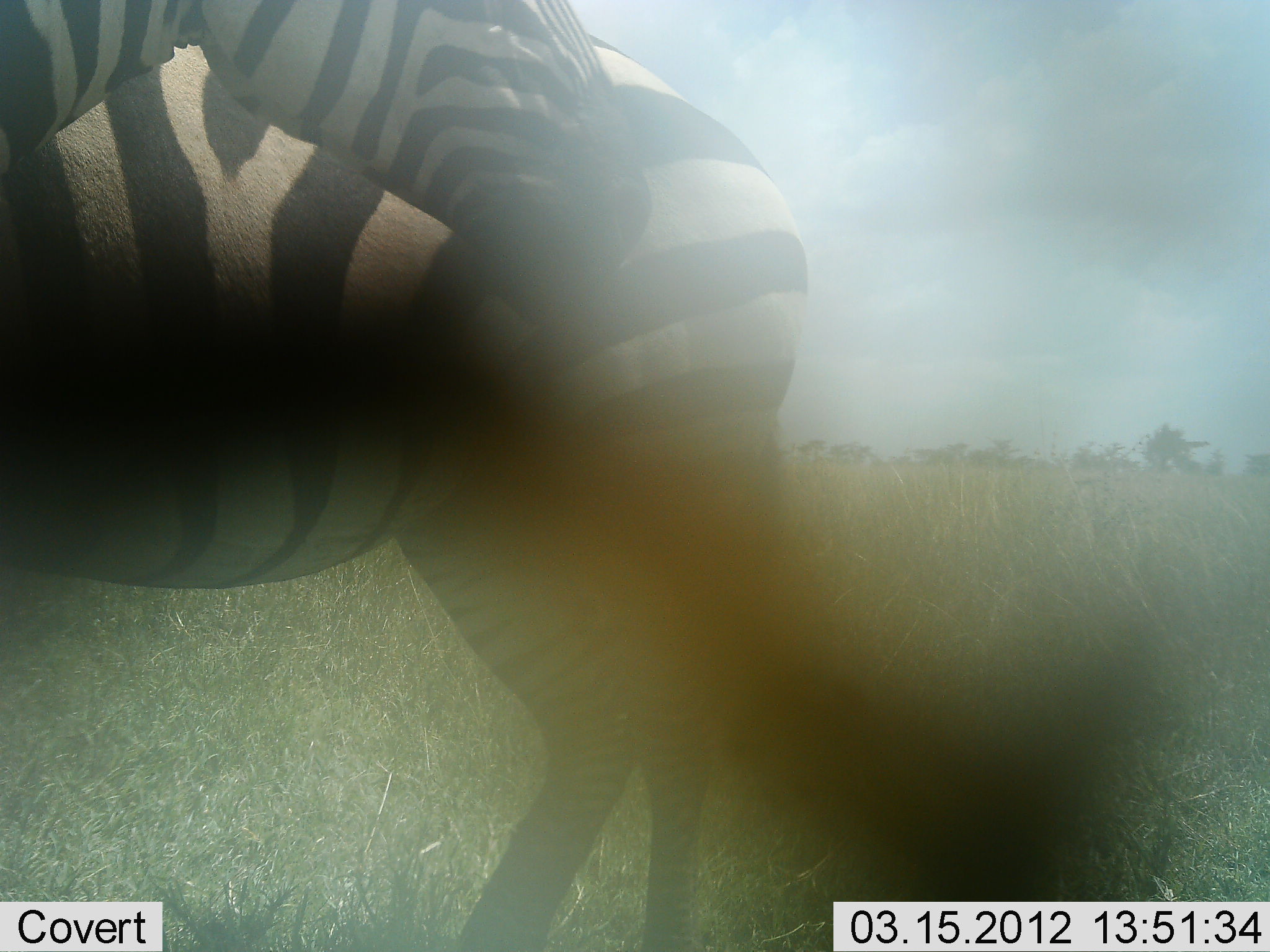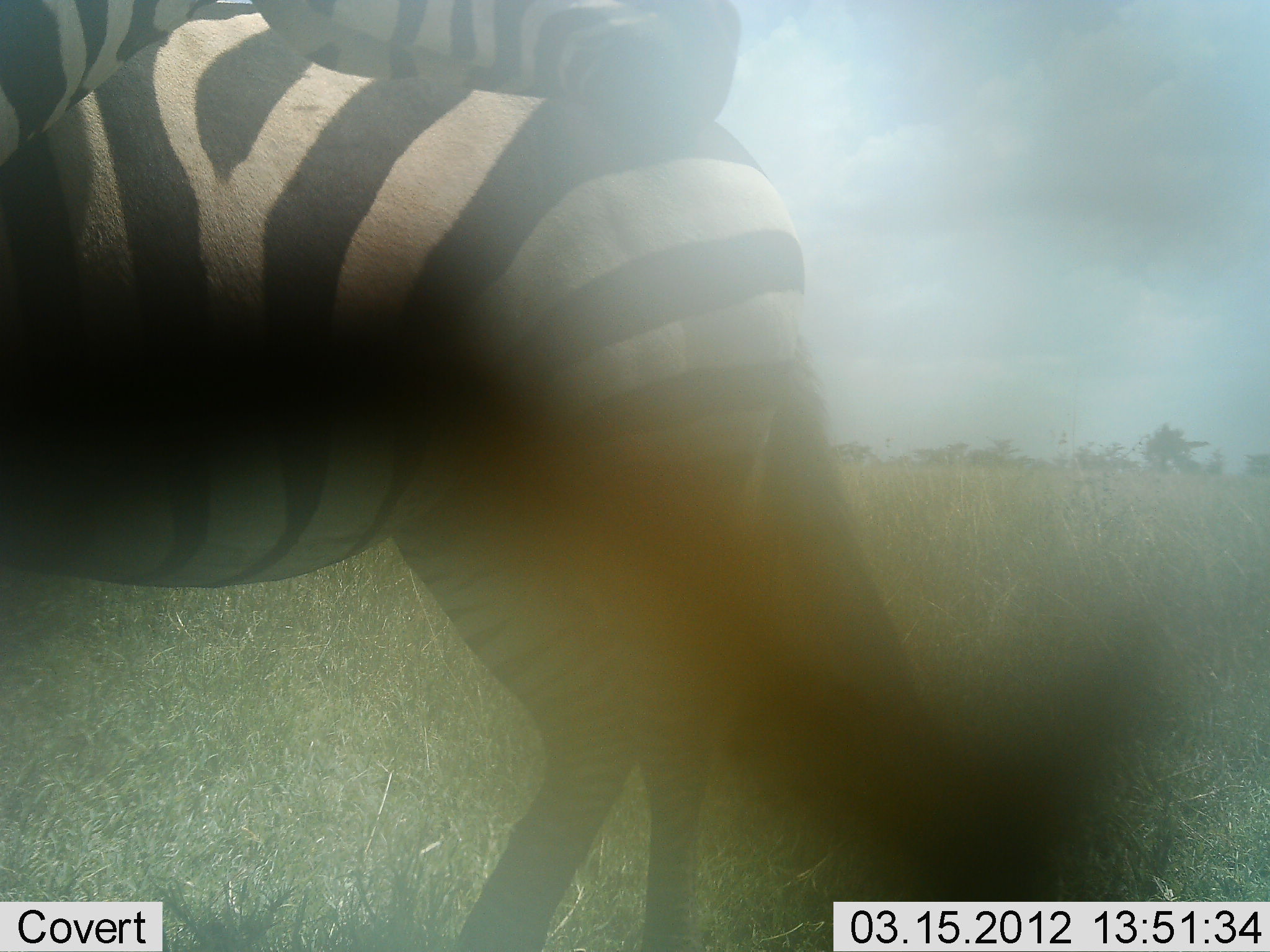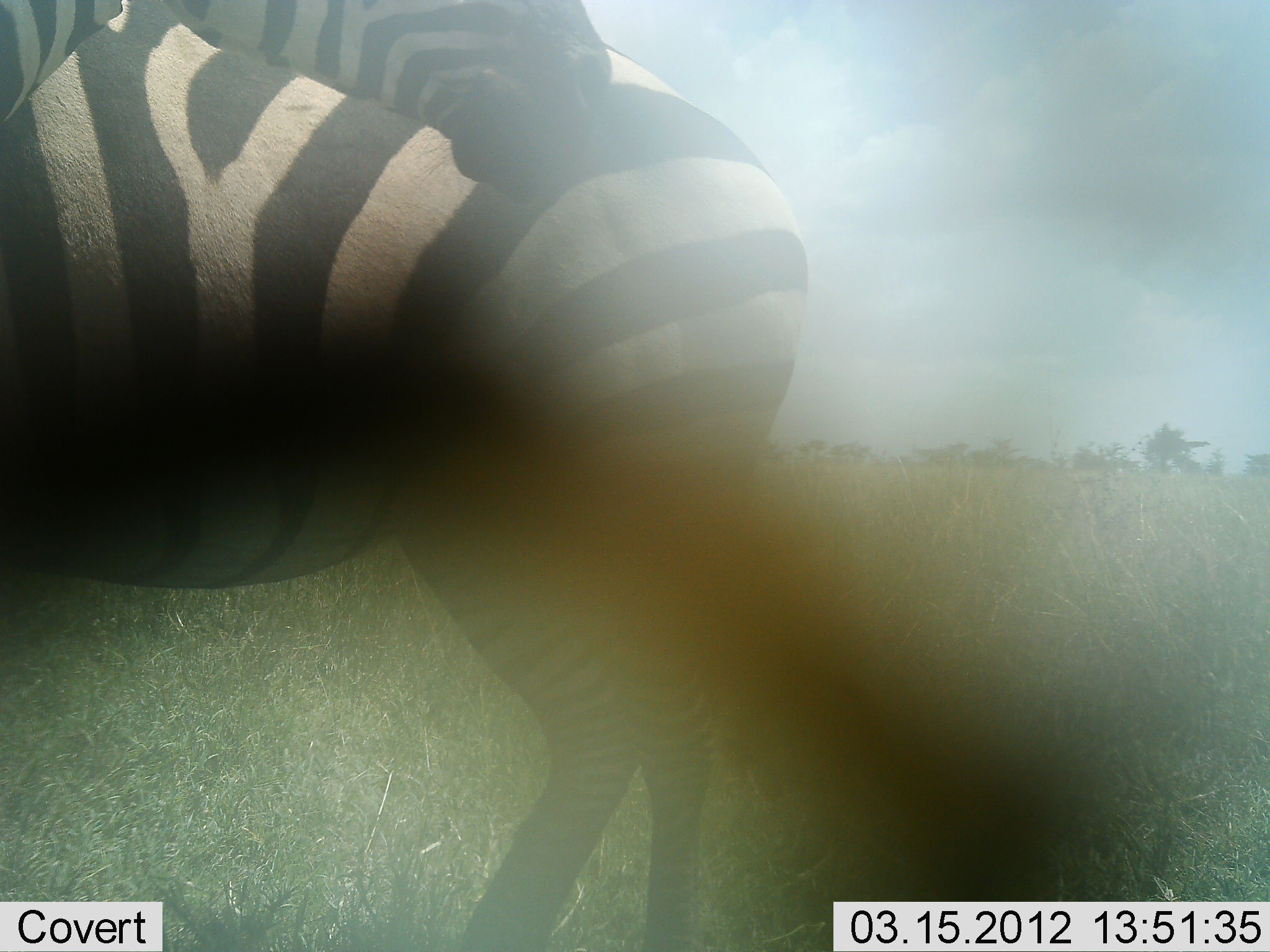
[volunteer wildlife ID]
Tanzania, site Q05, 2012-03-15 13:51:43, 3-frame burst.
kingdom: Animalia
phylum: Chordata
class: Mammalia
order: Perissodactyla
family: Equidae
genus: Equus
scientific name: Equus quagga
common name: plains zebra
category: zebra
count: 2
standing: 90%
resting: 0%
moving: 0%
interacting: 14%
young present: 0%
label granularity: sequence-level